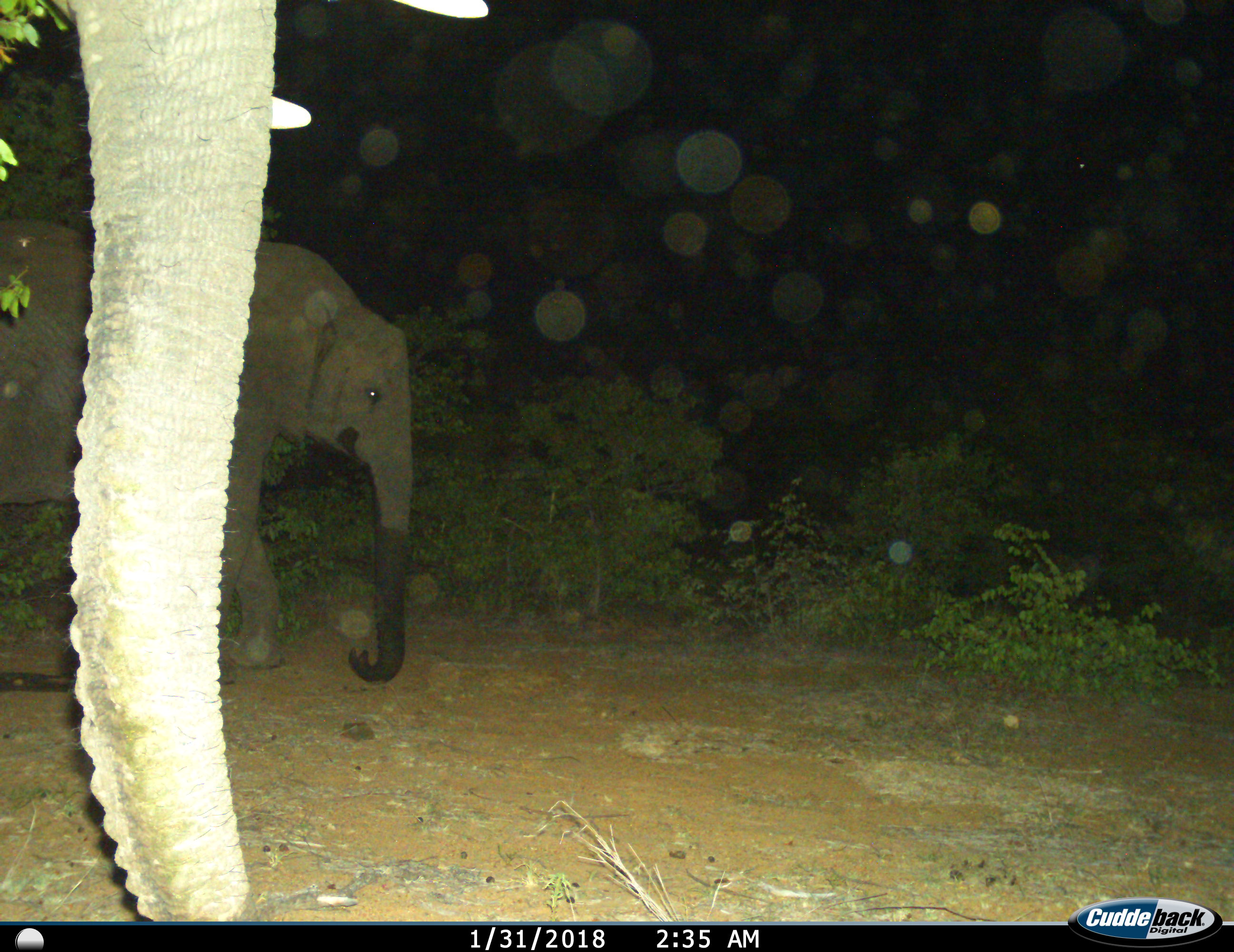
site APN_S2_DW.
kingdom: Animalia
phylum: Chordata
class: Mammalia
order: Proboscidea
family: Elephantidae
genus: Loxodonta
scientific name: Loxodonta africana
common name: african bush elephant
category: elephant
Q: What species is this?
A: Elephant (african bush elephant) (Loxodonta africana).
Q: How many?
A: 2.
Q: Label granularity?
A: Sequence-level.